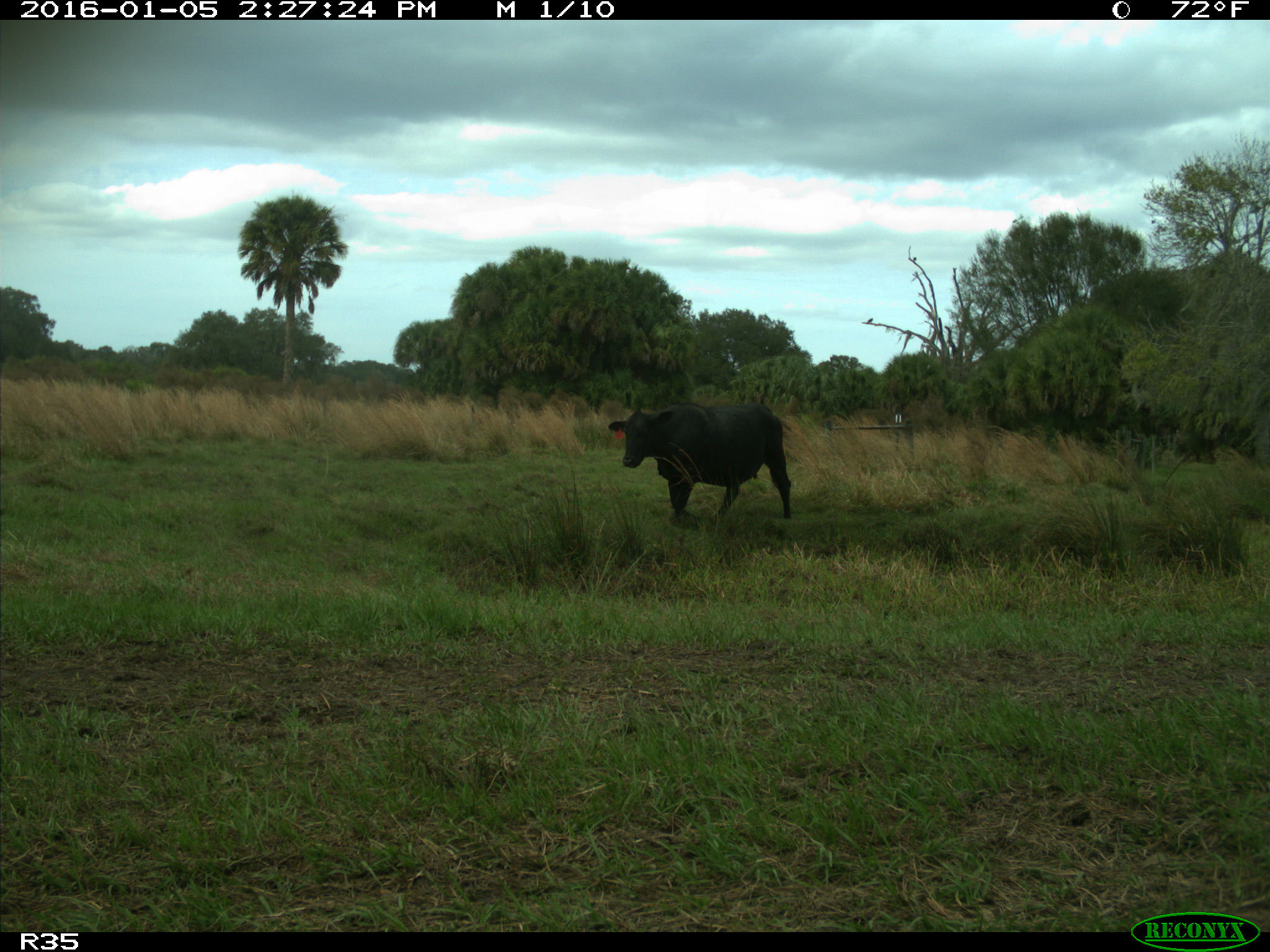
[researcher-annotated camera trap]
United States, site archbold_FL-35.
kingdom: Animalia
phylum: Chordata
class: Mammalia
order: Artiodactyla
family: Bovidae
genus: Bos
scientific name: Bos taurus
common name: domestic cow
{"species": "Bos taurus (domestic cow)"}